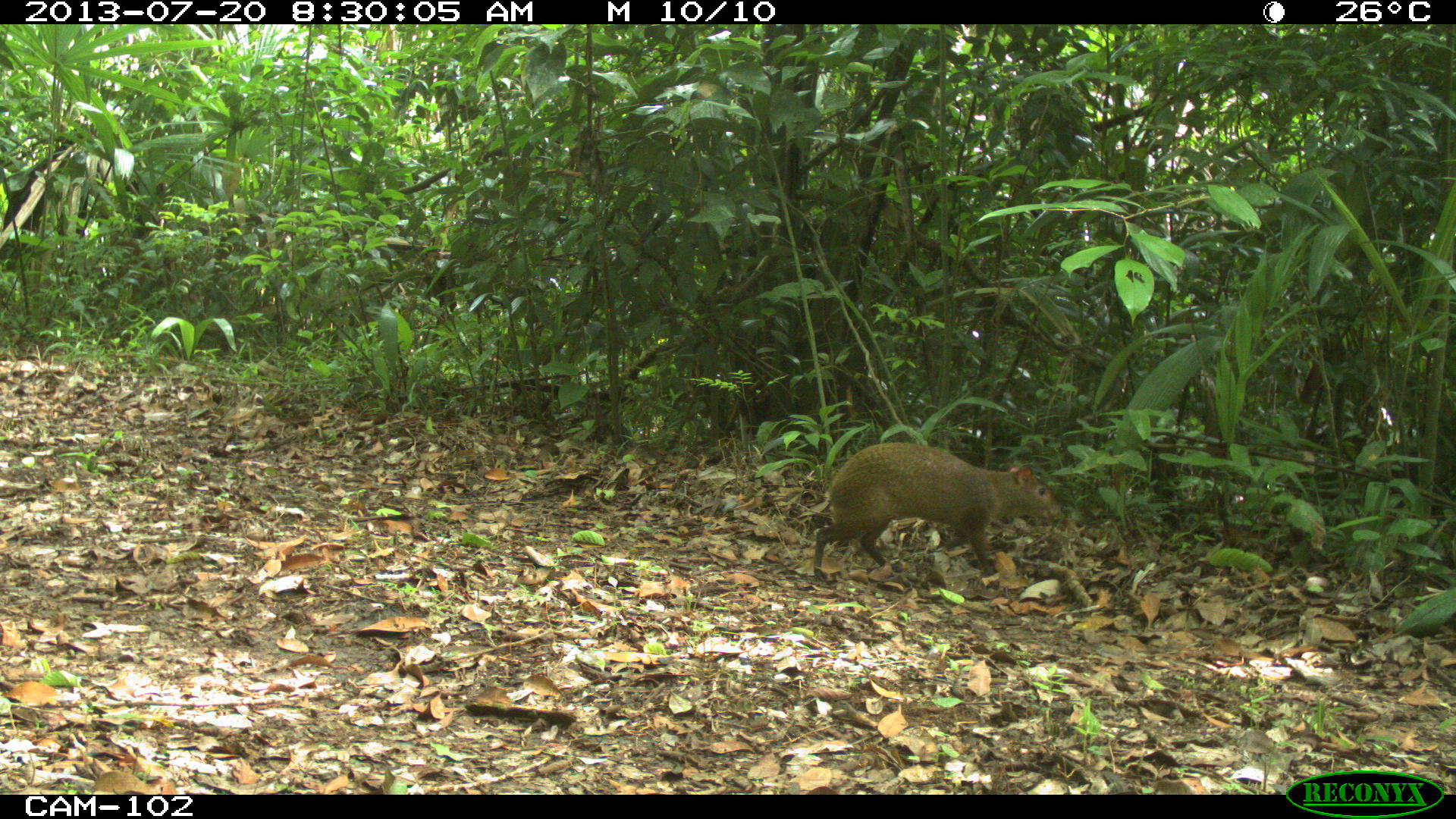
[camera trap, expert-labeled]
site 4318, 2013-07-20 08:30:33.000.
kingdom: Animalia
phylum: Chordata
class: Mammalia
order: Rodentia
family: Dasyproctidae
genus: Dasyprocta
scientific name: Dasyprocta punctata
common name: central american agouti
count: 1